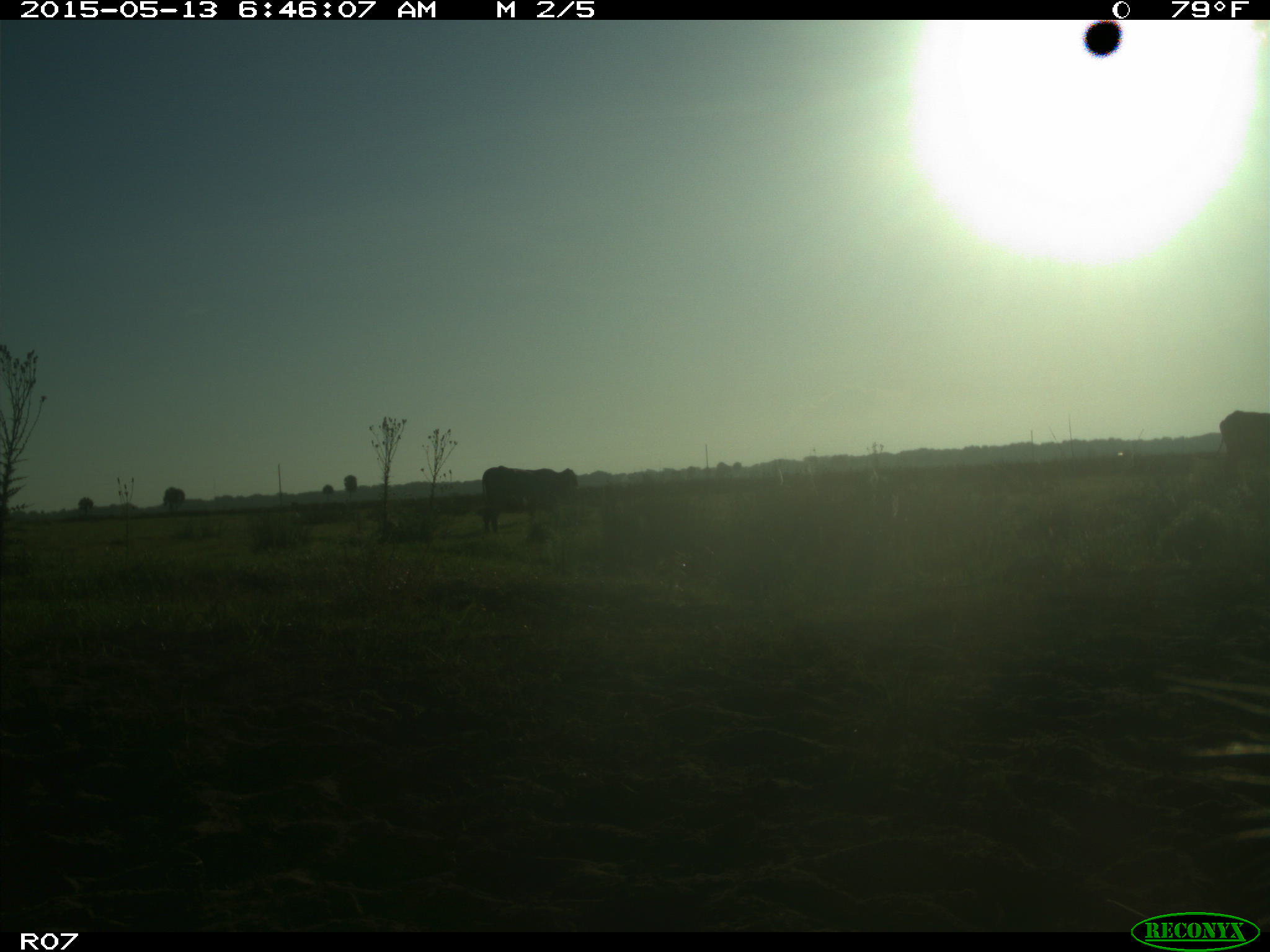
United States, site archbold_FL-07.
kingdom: Animalia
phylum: Chordata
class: Mammalia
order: Artiodactyla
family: Bovidae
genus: Bos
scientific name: Bos taurus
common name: domestic cow